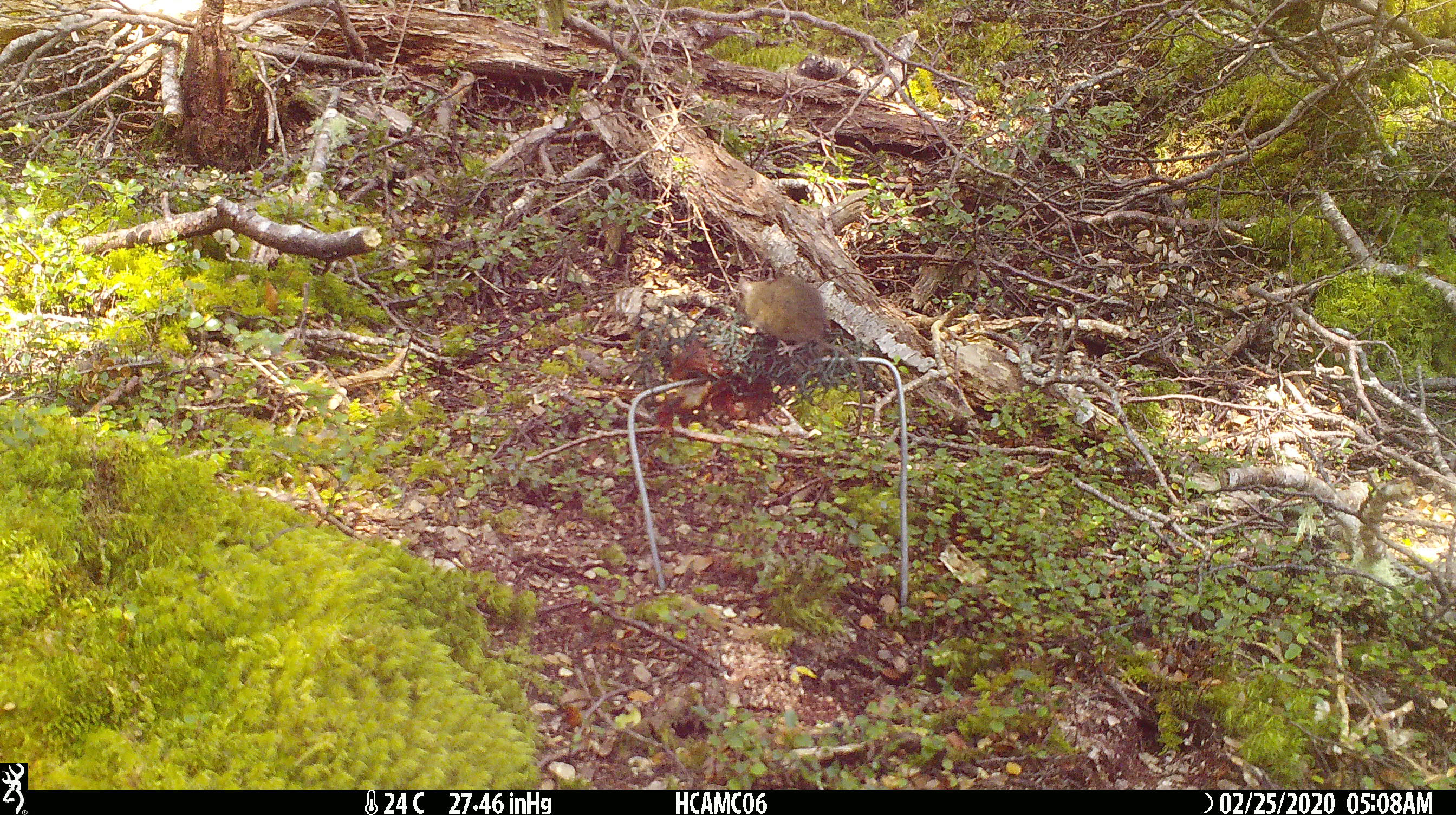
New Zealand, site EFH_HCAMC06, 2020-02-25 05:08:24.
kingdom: Animalia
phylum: Chordata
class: Mammalia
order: Rodentia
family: Muridae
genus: Mus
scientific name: Mus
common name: mouse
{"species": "mouse (Mus)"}